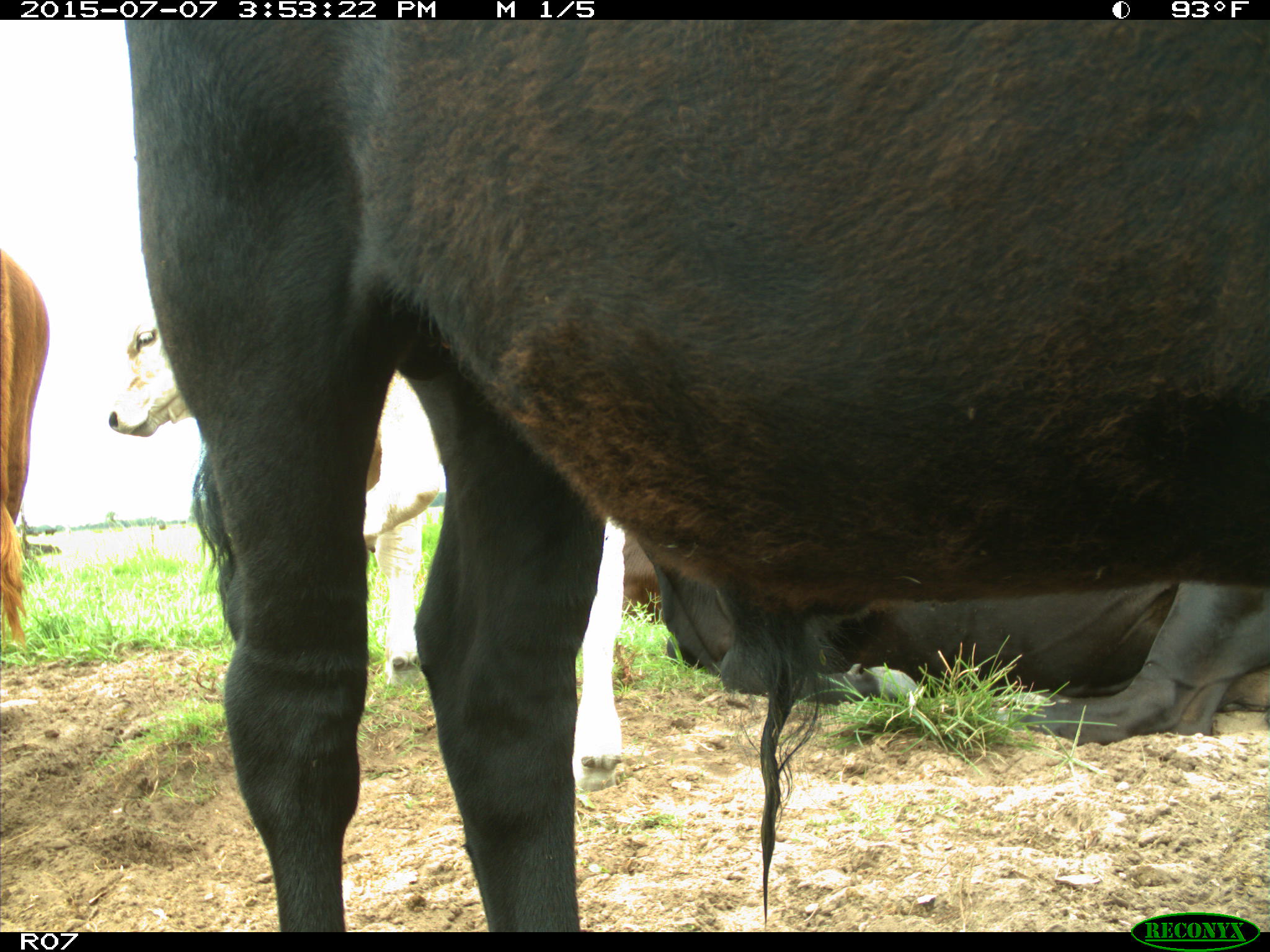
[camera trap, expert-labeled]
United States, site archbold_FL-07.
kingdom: Animalia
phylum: Chordata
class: Mammalia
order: Artiodactyla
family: Bovidae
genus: Bos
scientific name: Bos taurus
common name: domestic cow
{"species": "Bos taurus (domestic cow)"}